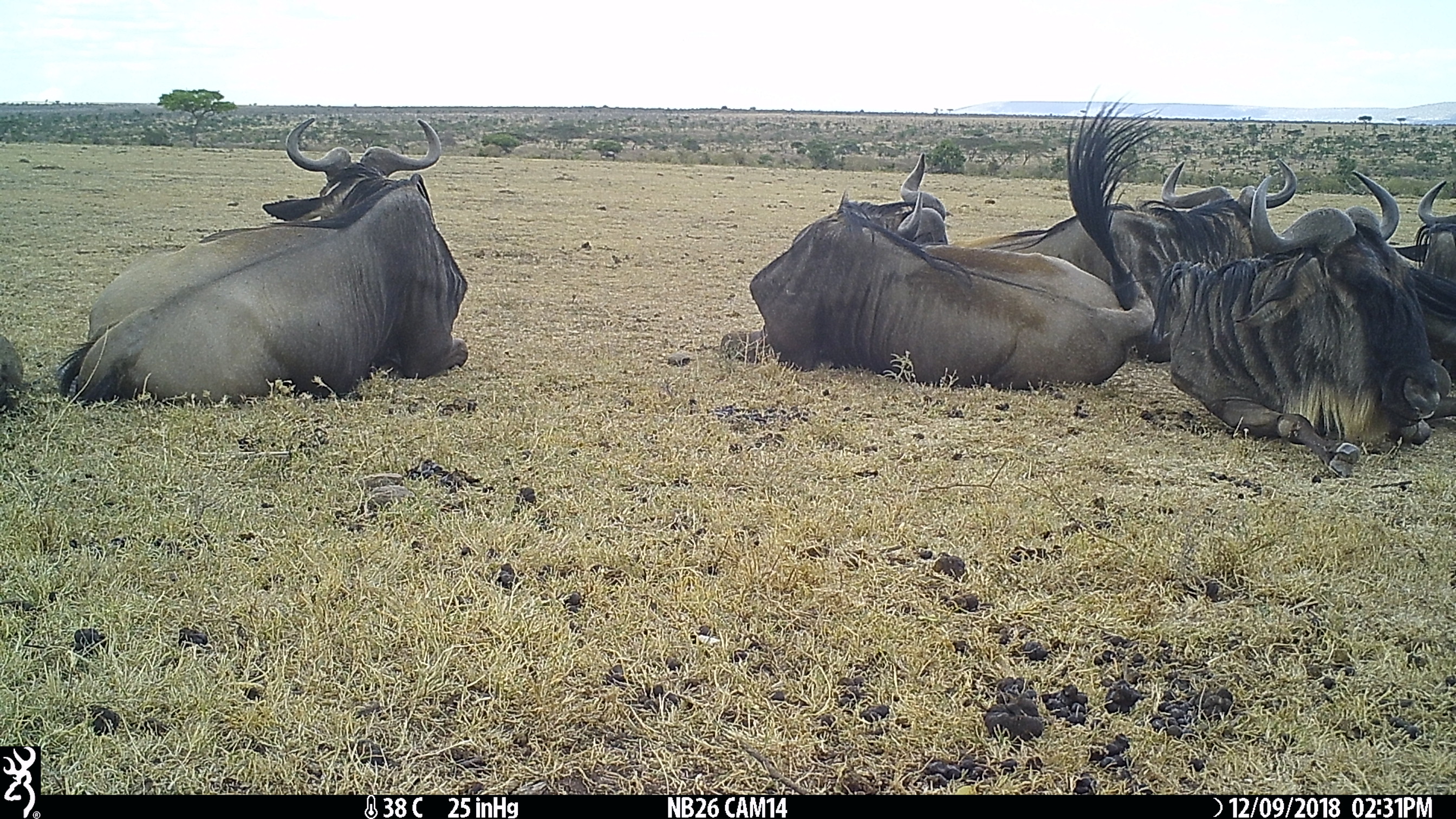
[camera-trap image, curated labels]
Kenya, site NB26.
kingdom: Animalia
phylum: Chordata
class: Mammalia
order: Artiodactyla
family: Bovidae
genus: Connochaetes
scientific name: Connochaetes taurinus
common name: blue wildebeest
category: wildebeest